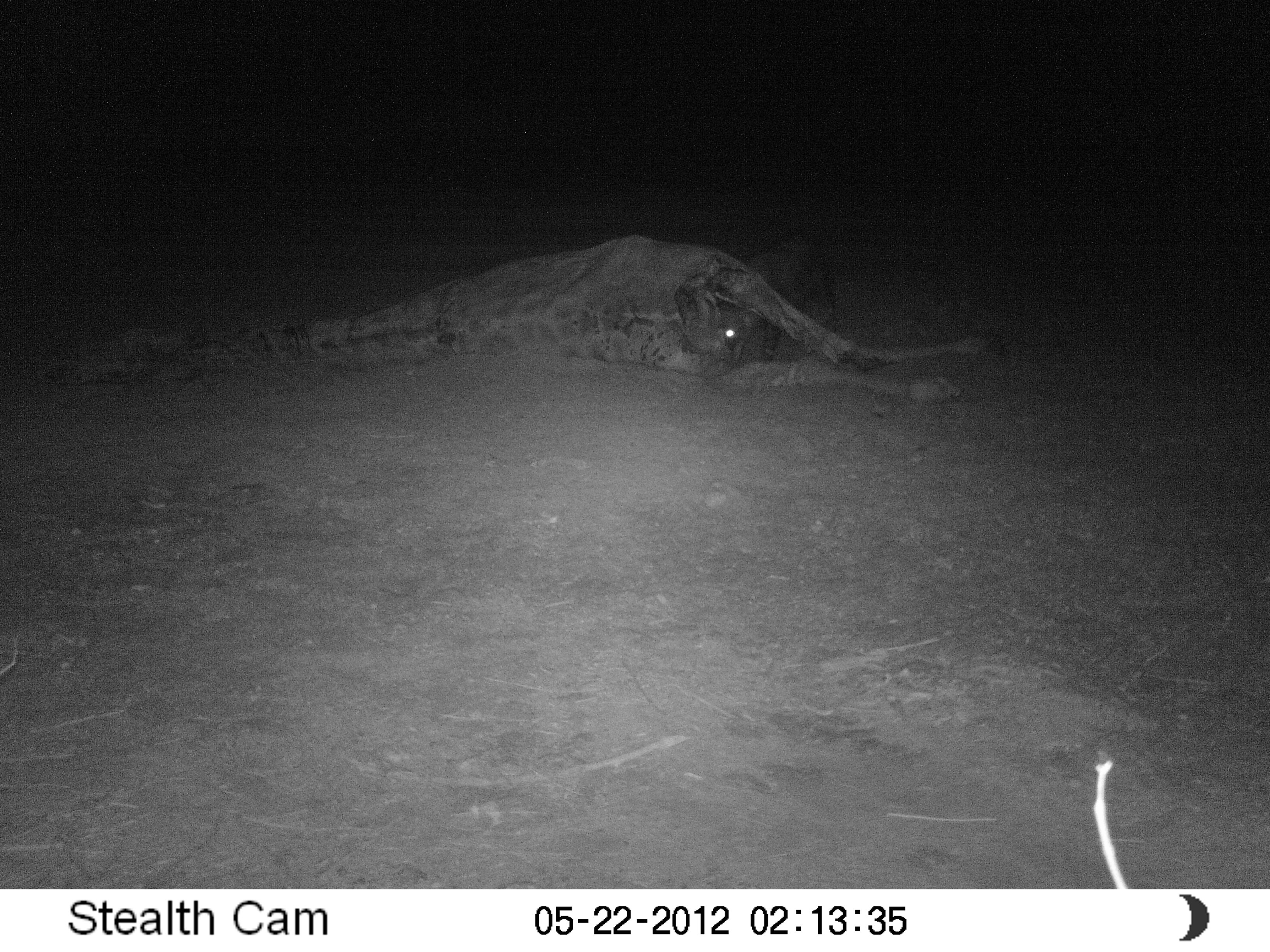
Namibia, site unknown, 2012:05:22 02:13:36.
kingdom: Animalia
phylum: Chordata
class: Mammalia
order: Carnivora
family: Hyaenidae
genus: Parahyaena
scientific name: Parahyaena brunnea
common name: brown hyena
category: hyaena brunnea